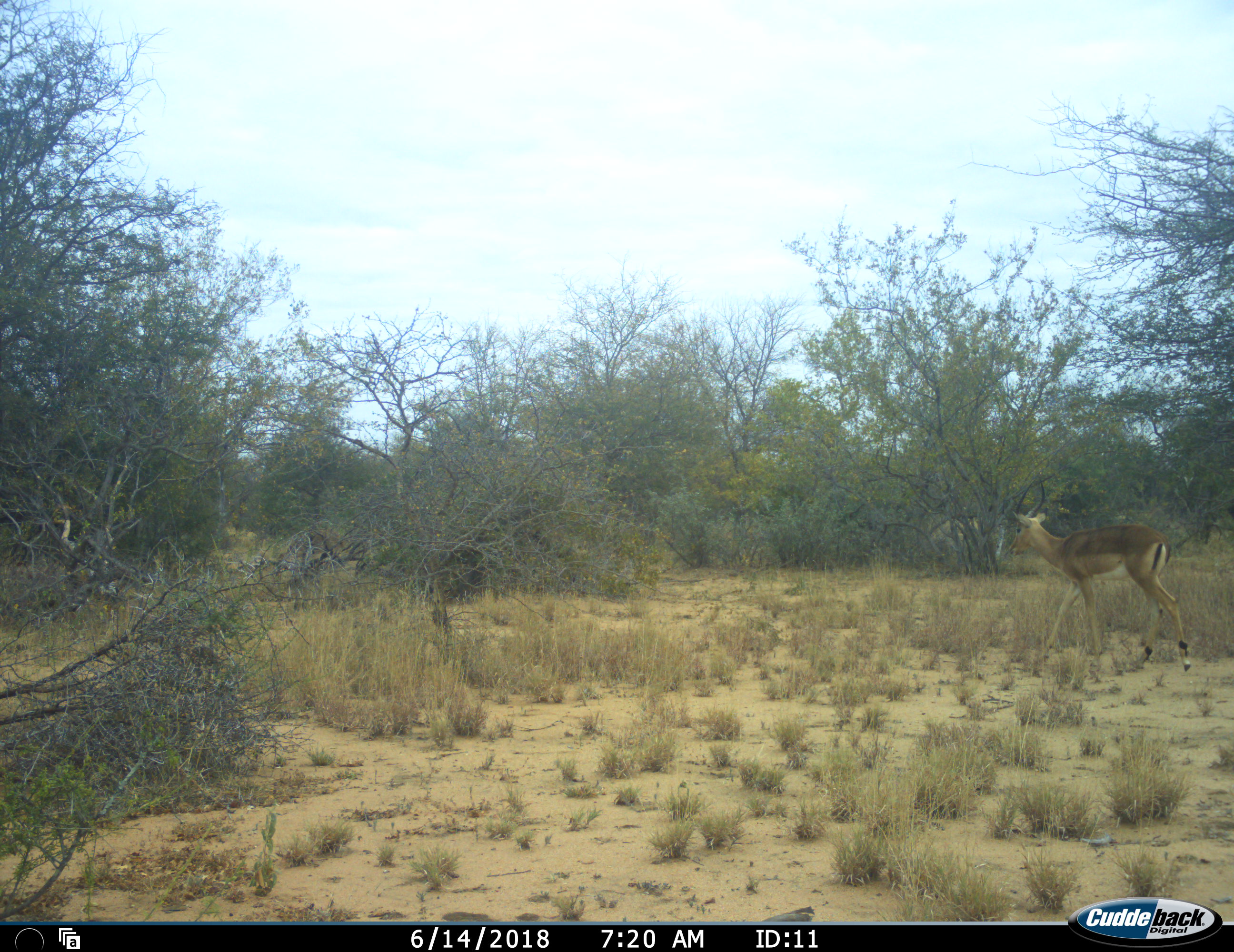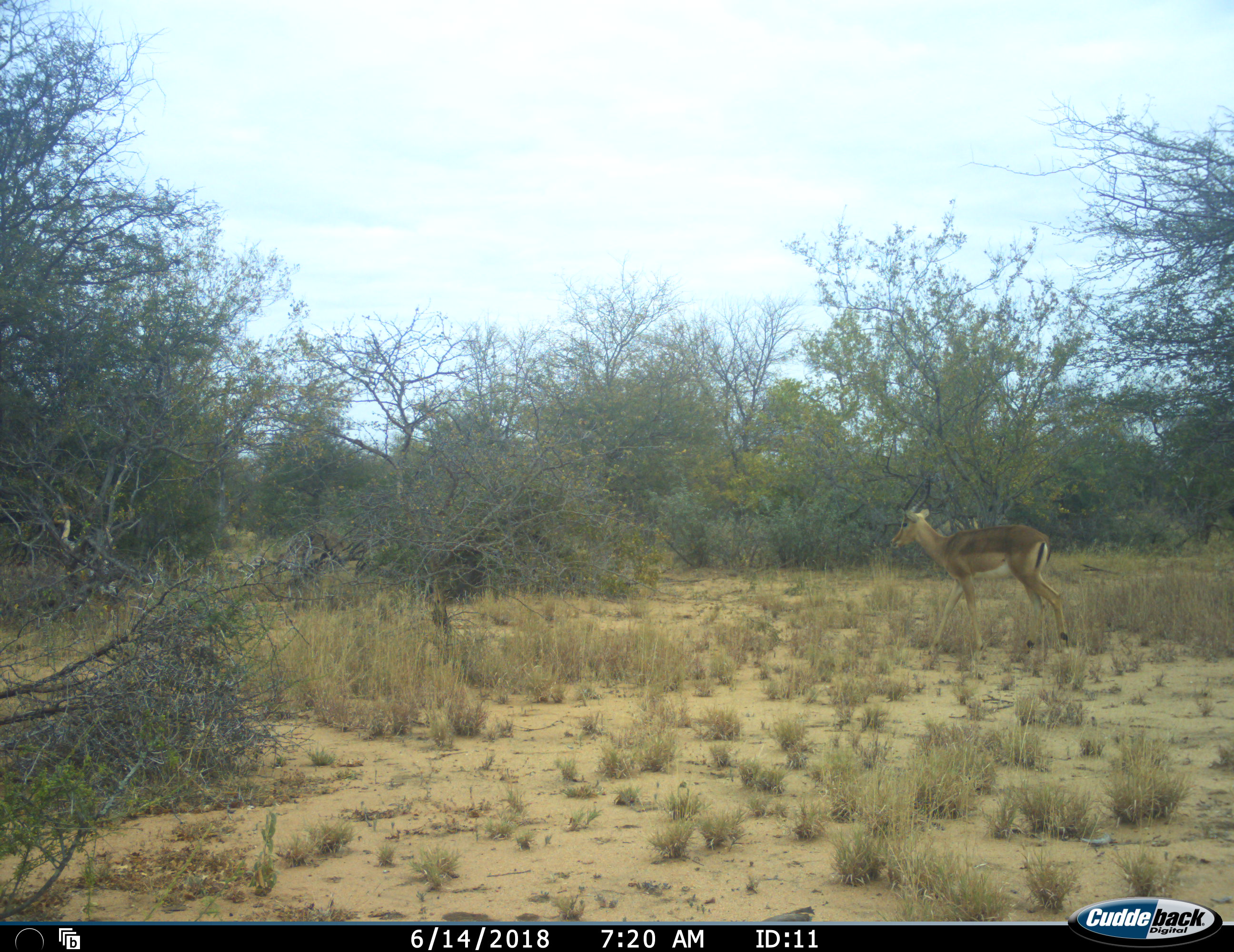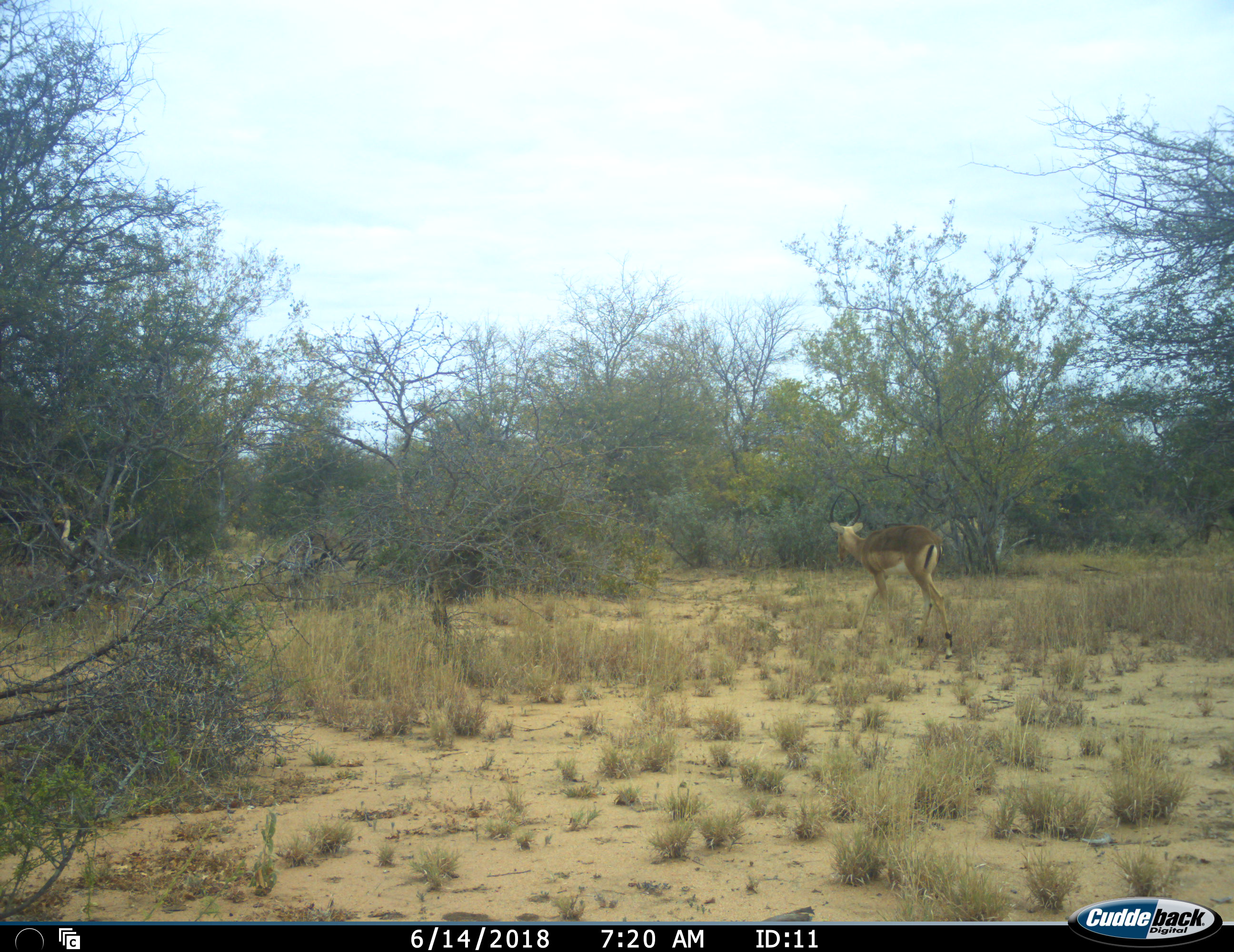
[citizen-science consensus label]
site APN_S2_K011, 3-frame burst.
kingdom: Animalia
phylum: Chordata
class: Mammalia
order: Artiodactyla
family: Bovidae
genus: Aepyceros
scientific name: Aepyceros melampus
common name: impala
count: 1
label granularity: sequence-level